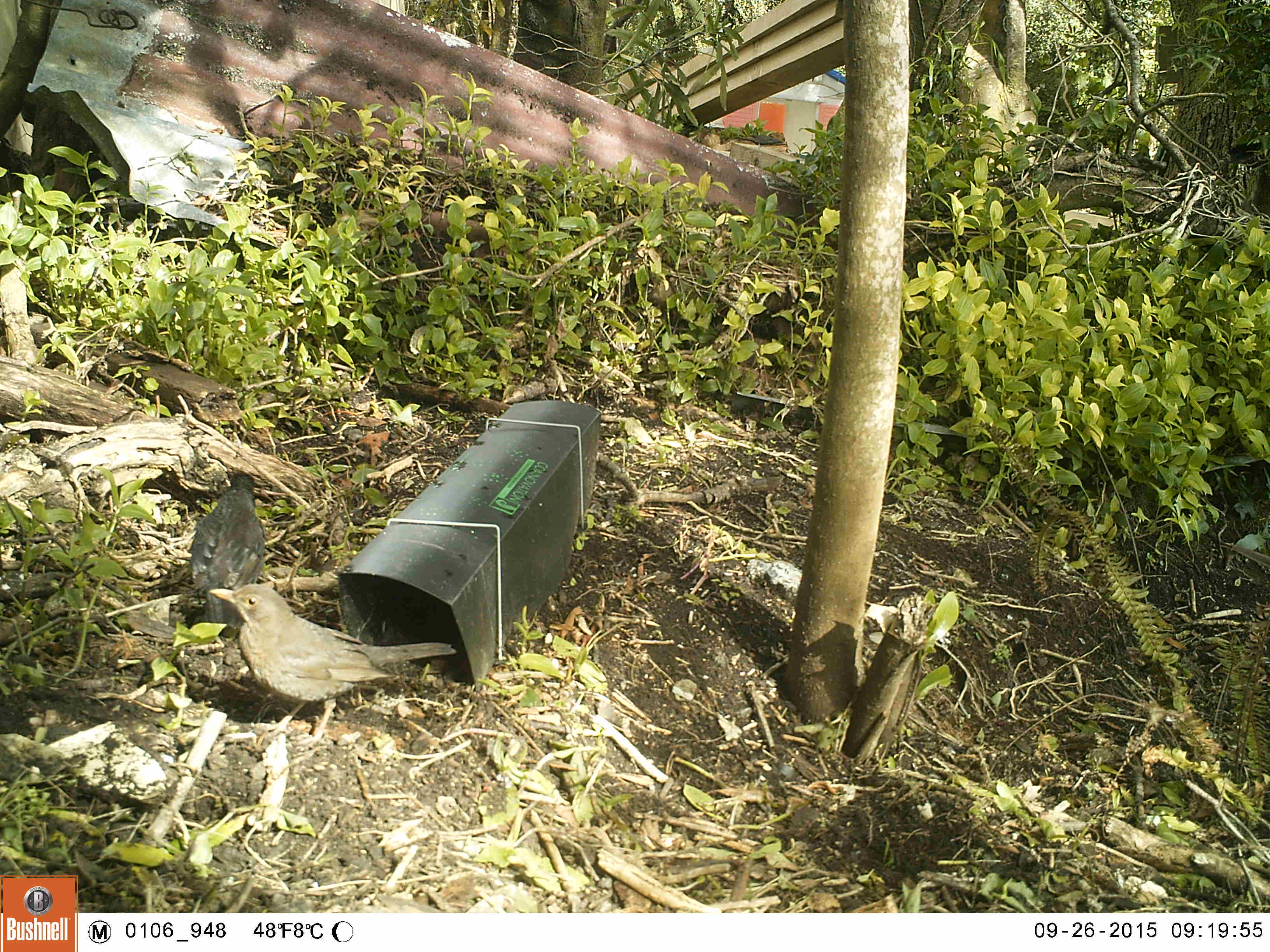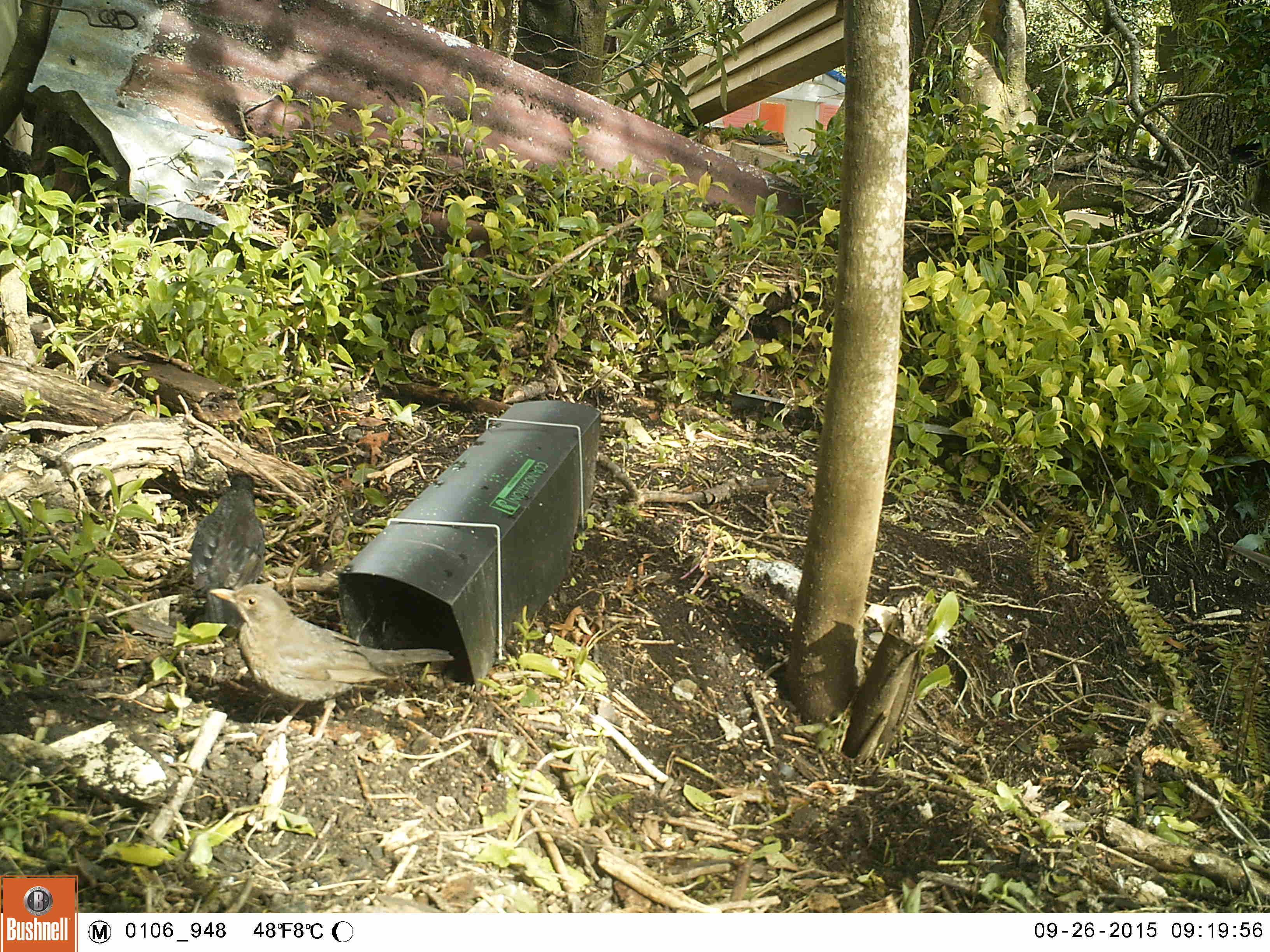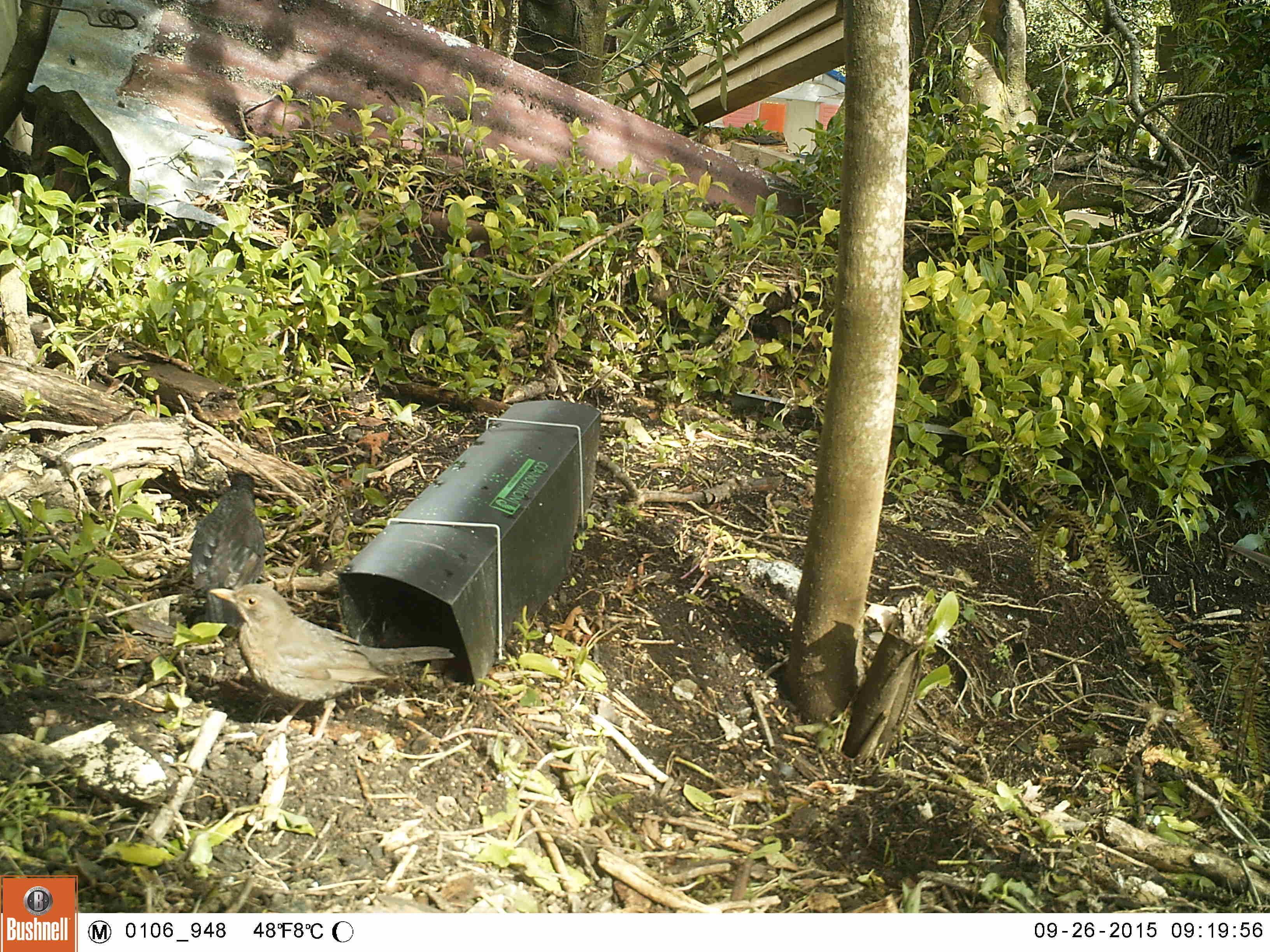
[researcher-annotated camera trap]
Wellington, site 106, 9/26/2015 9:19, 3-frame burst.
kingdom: Animalia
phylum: Chordata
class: Aves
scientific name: Aves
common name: bird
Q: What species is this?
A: Bird (Aves).